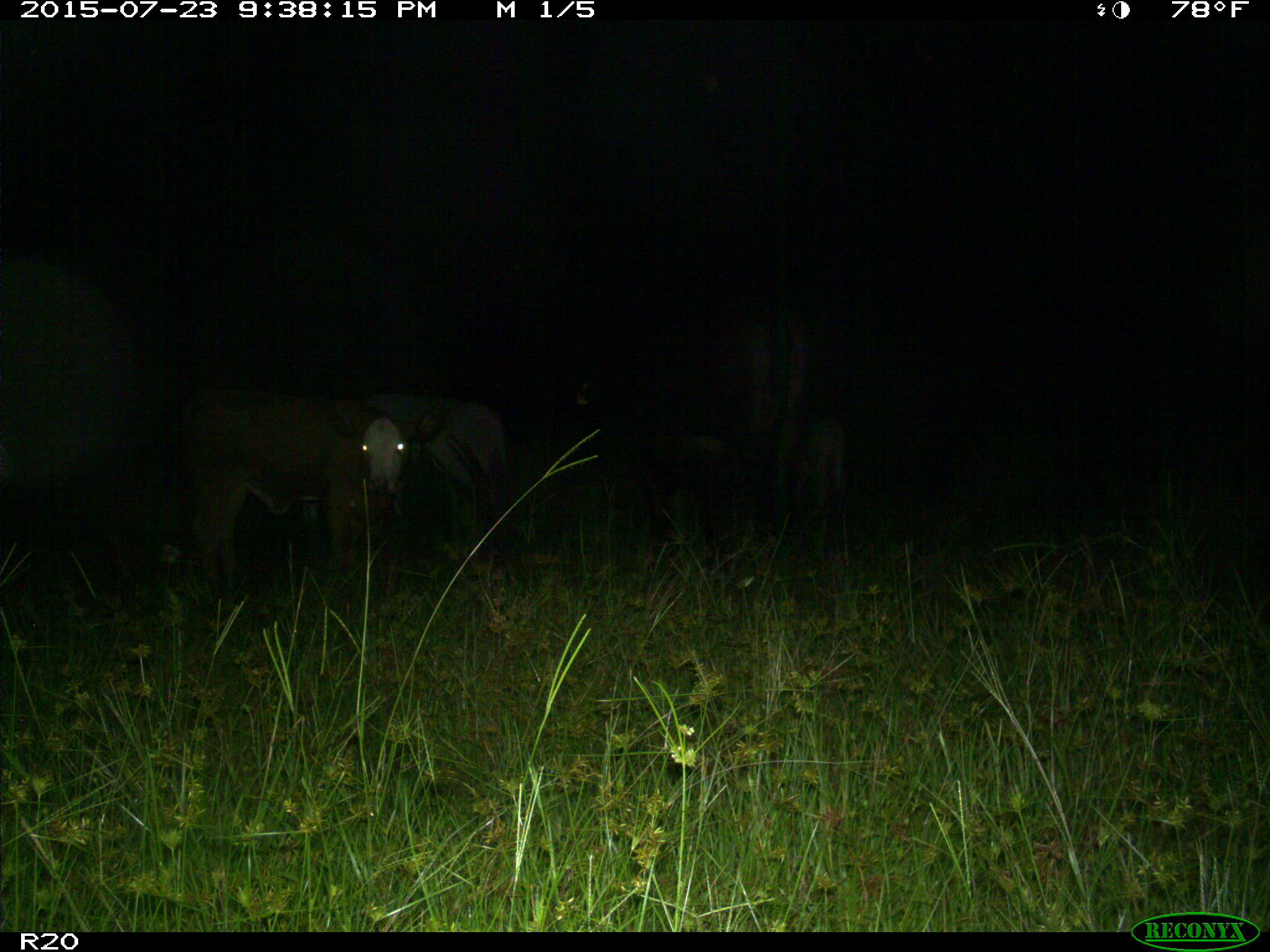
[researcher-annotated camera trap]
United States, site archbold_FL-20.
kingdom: Animalia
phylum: Chordata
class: Mammalia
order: Artiodactyla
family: Bovidae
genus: Bos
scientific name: Bos taurus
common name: domestic cow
Bos taurus (domestic cow).